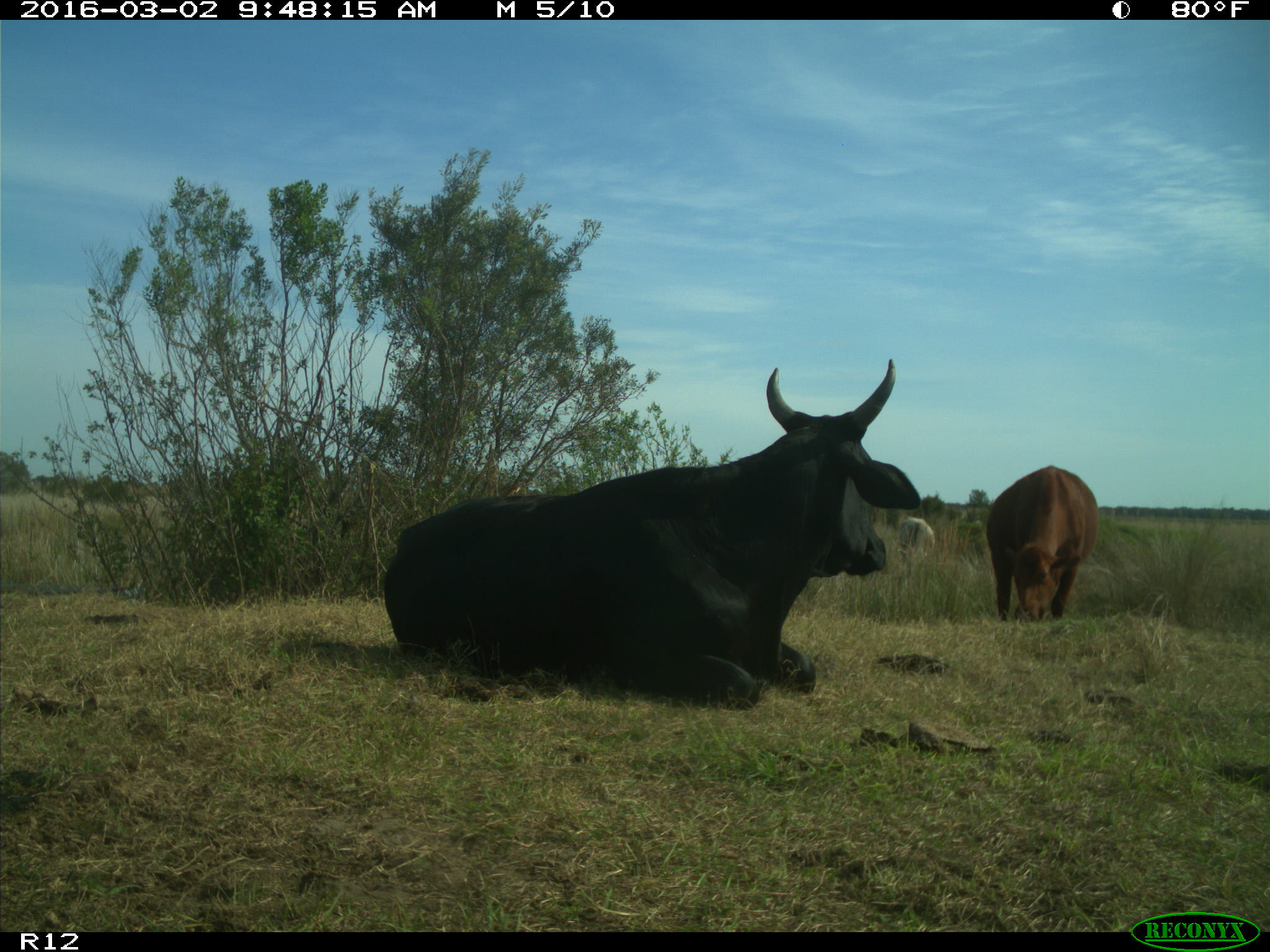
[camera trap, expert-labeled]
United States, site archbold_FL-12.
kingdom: Animalia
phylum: Chordata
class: Mammalia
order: Artiodactyla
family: Bovidae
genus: Bos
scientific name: Bos taurus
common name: domestic cow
Bos taurus (domestic cow).